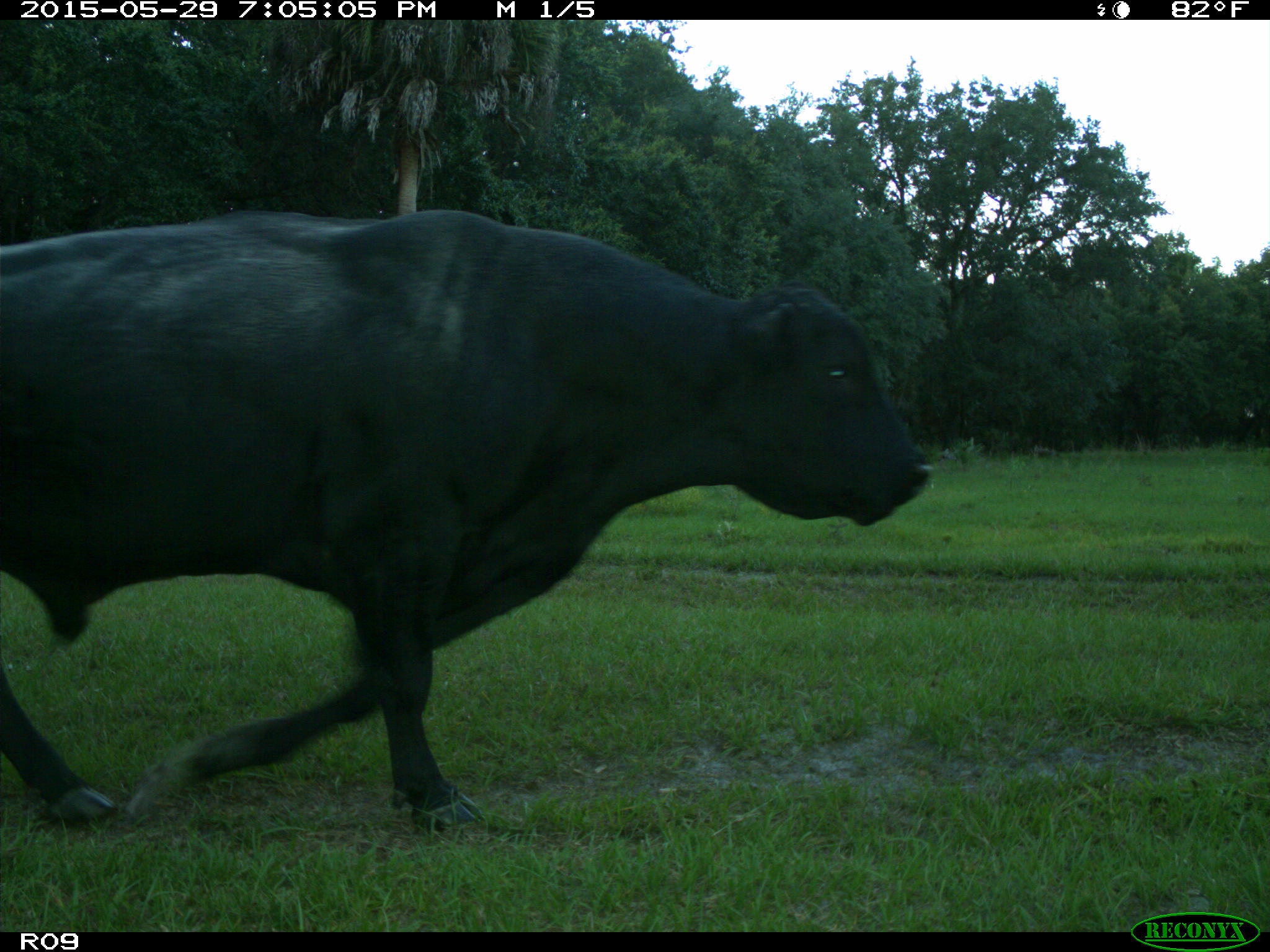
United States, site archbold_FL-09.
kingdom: Animalia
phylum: Chordata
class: Mammalia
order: Artiodactyla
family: Bovidae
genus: Bos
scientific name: Bos taurus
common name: domestic cow